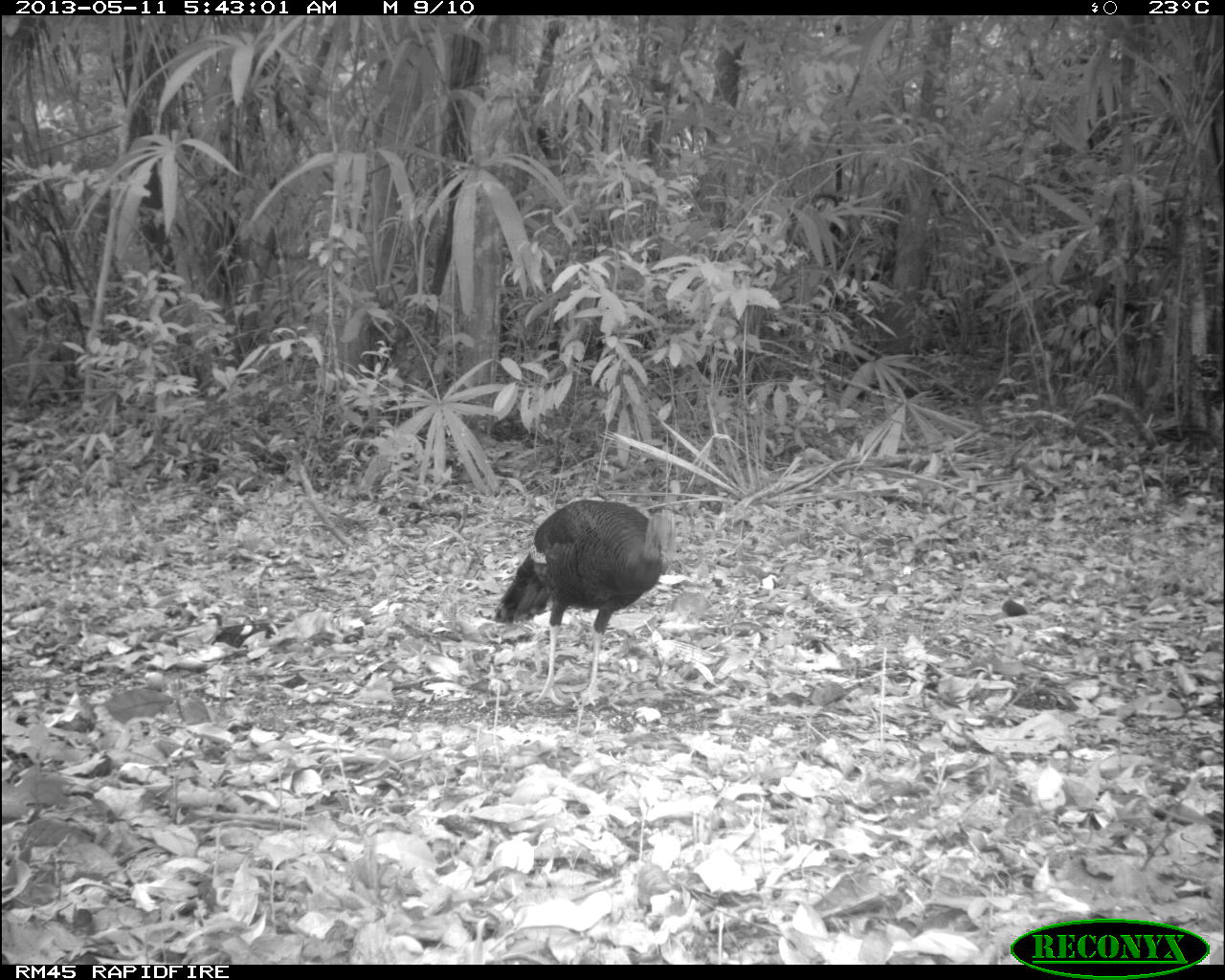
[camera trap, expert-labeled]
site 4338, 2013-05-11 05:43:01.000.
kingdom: Animalia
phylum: Chordata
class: Aves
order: Galliformes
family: Phasianidae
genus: Meleagris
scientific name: Meleagris ocellata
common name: ocellated turkey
Meleagris ocellata (ocellated turkey), count 1, sex female.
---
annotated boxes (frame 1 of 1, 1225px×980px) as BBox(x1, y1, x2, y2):
meleagris ocellata: BBox(491, 498, 674, 706)